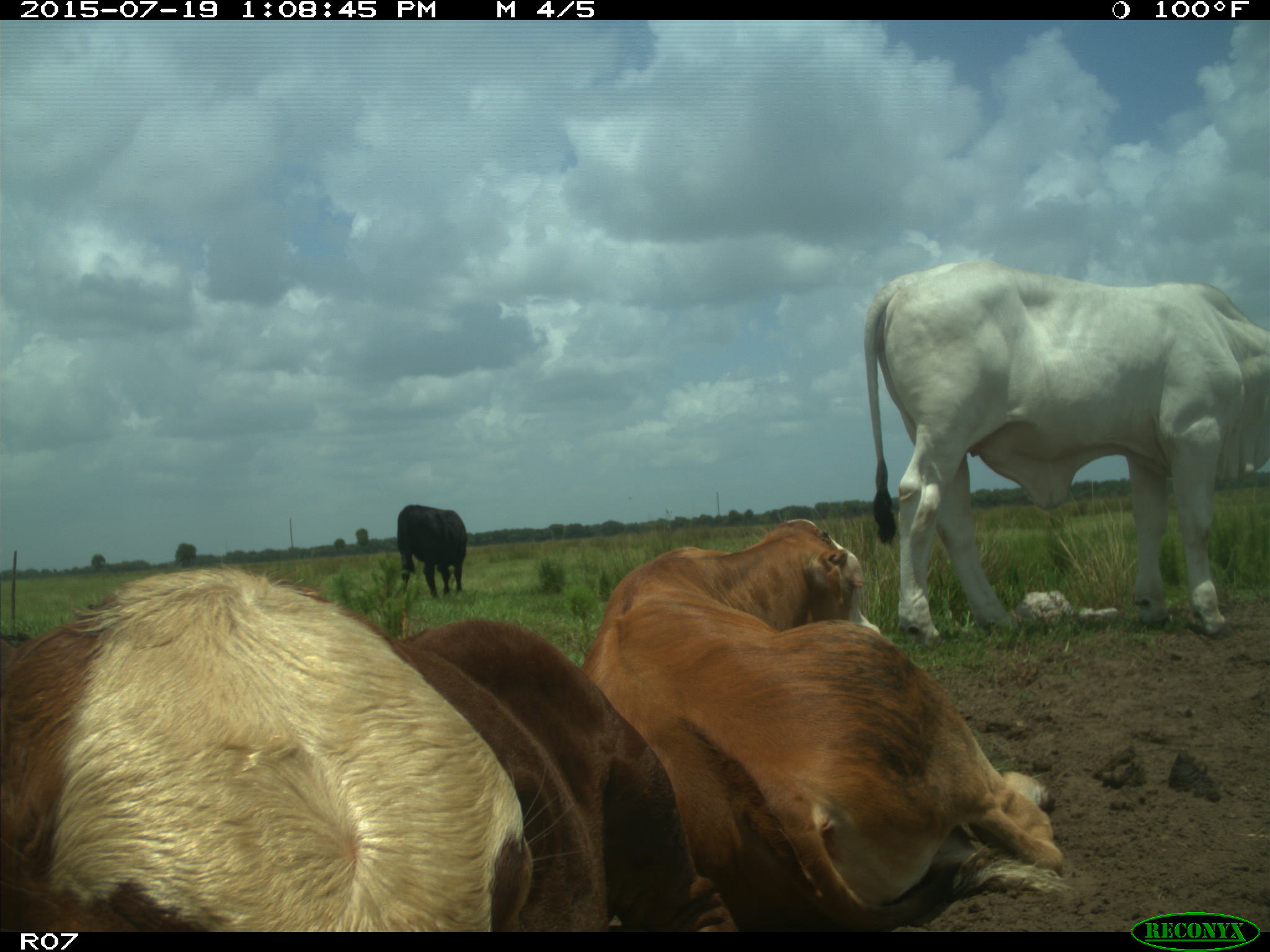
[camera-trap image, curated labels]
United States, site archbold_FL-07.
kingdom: Animalia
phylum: Chordata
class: Mammalia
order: Artiodactyla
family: Bovidae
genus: Bos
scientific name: Bos taurus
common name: domestic cow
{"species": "Bos taurus (domestic cow)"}